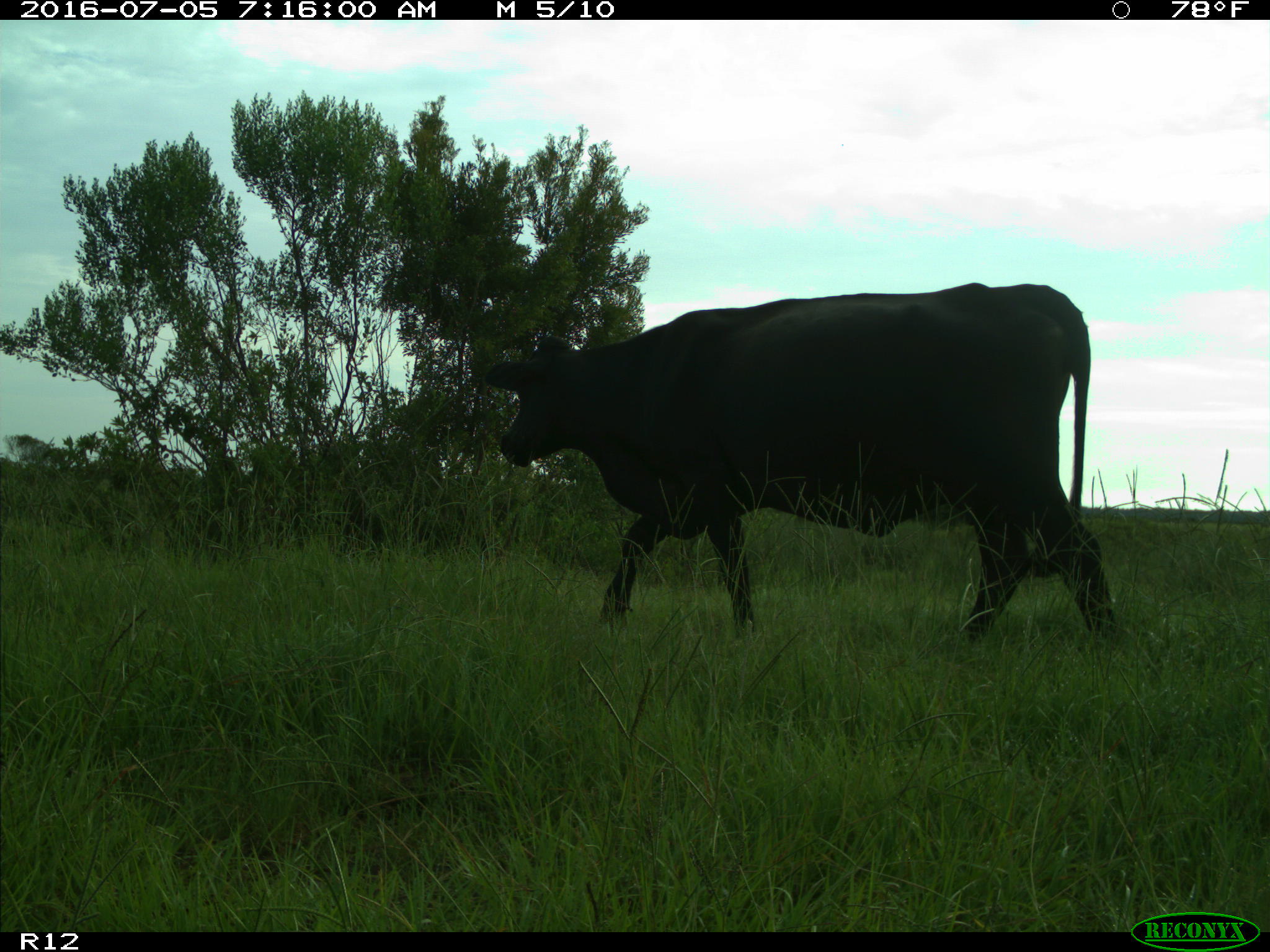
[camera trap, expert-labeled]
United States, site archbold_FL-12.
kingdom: Animalia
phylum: Chordata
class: Mammalia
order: Artiodactyla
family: Bovidae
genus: Bos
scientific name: Bos taurus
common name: domestic cow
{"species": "Bos taurus (domestic cow)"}